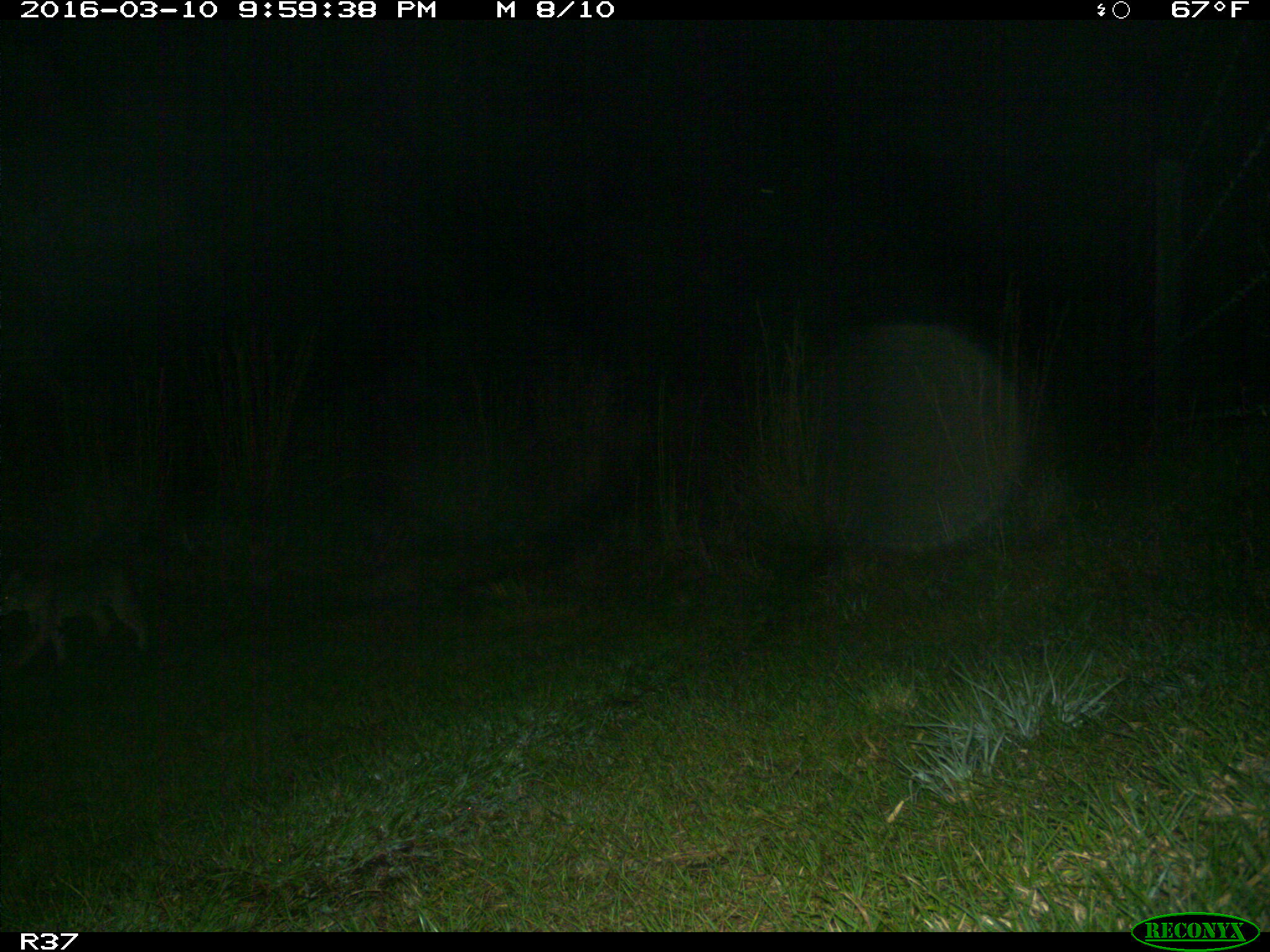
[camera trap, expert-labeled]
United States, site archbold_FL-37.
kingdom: Animalia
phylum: Chordata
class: Mammalia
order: Carnivora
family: Felidae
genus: Lynx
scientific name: Lynx rufus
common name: bobcat